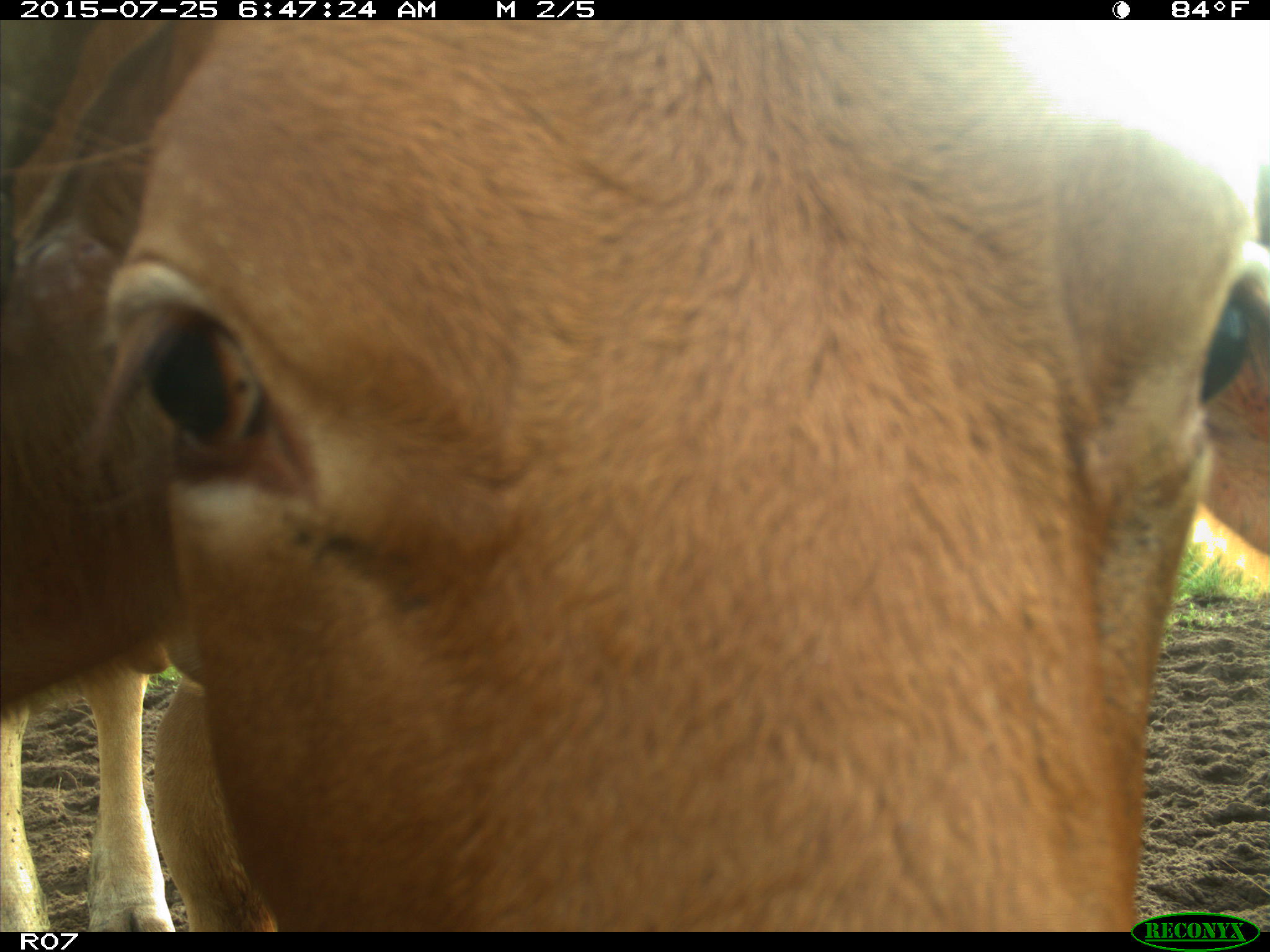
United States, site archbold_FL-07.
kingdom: Animalia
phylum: Chordata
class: Mammalia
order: Artiodactyla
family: Bovidae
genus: Bos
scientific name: Bos taurus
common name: domestic cow